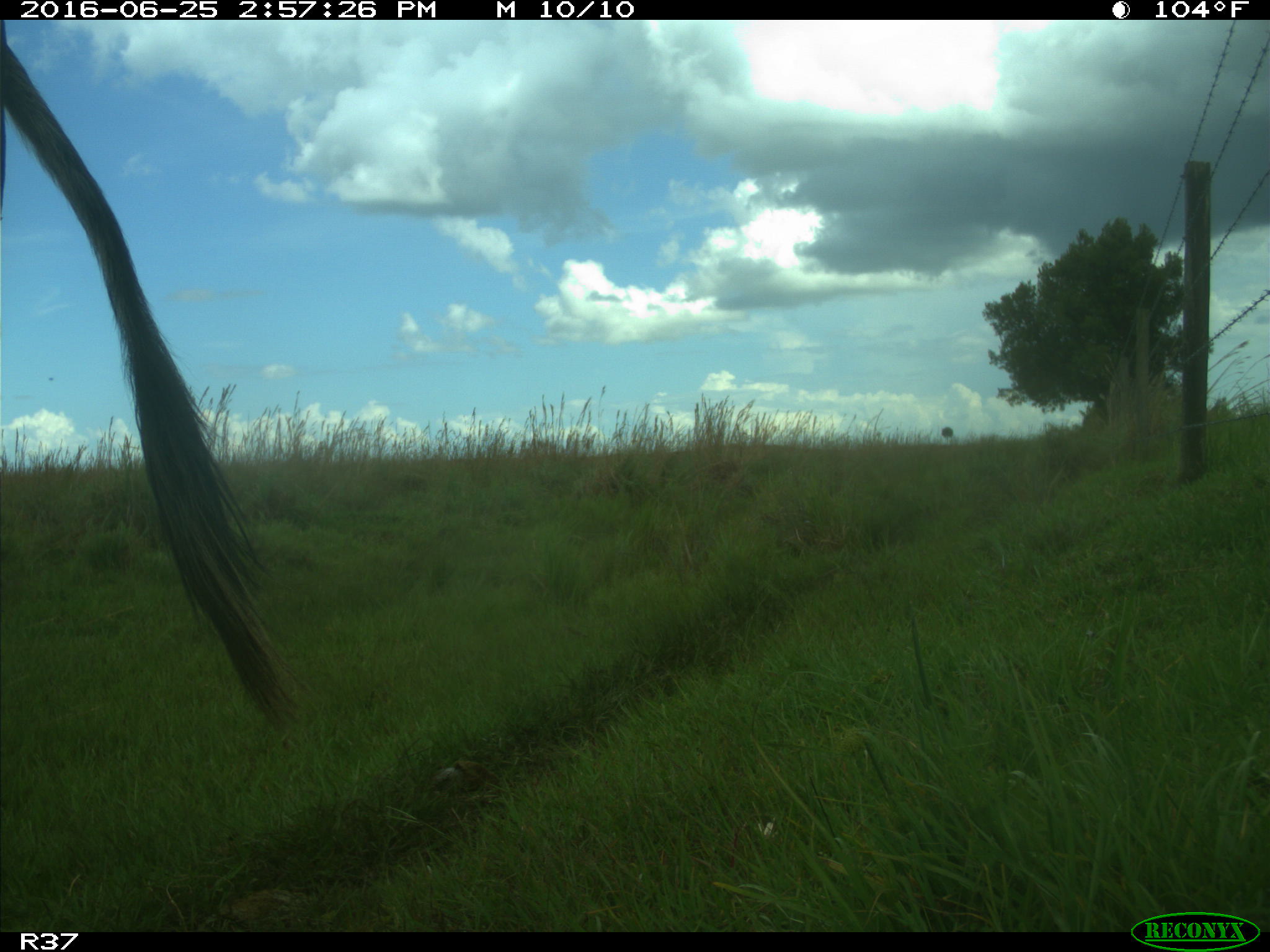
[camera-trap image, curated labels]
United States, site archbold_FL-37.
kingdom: Animalia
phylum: Chordata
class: Mammalia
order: Artiodactyla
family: Bovidae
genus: Bos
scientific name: Bos taurus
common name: domestic cow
Bos taurus (domestic cow).